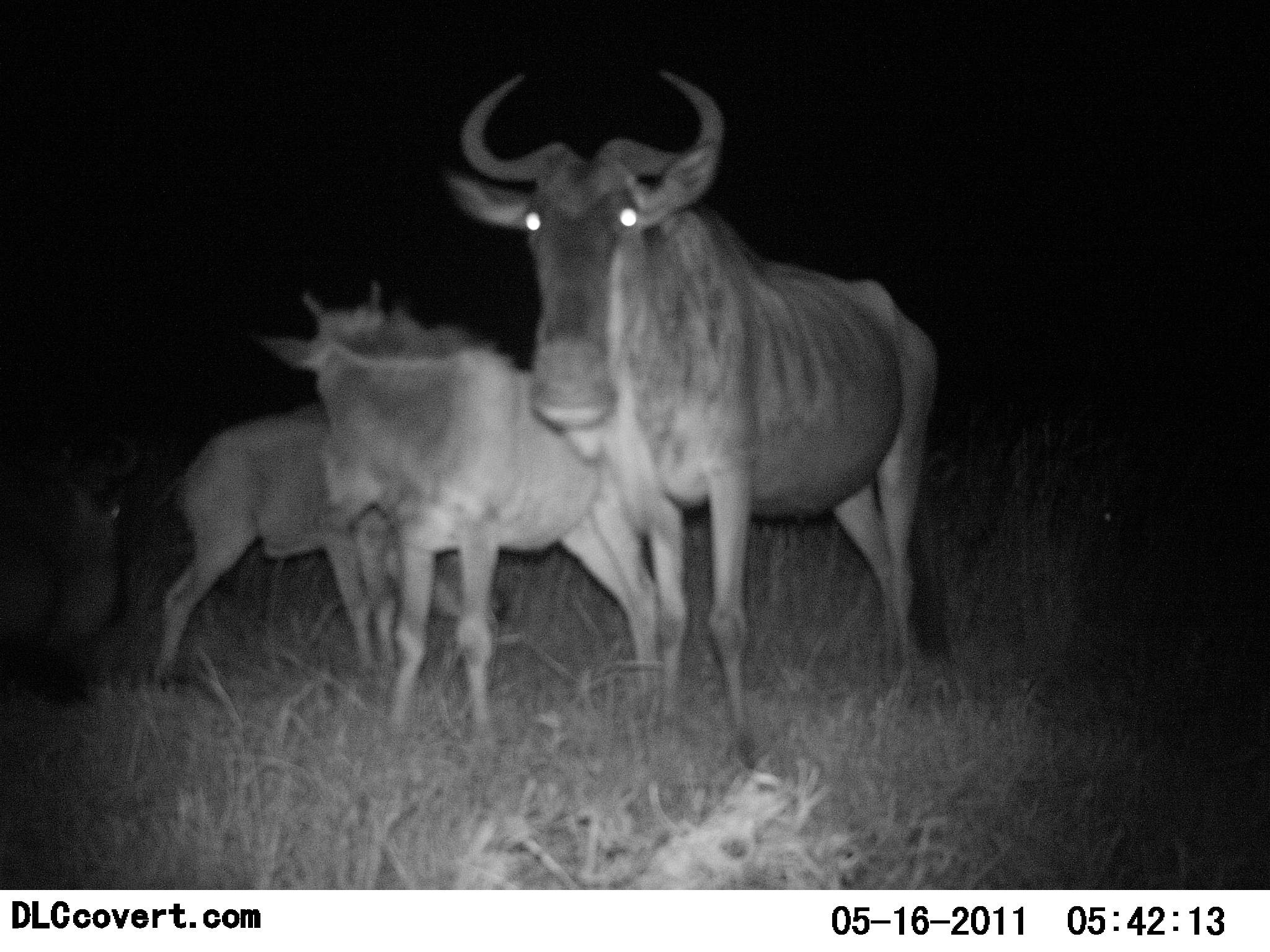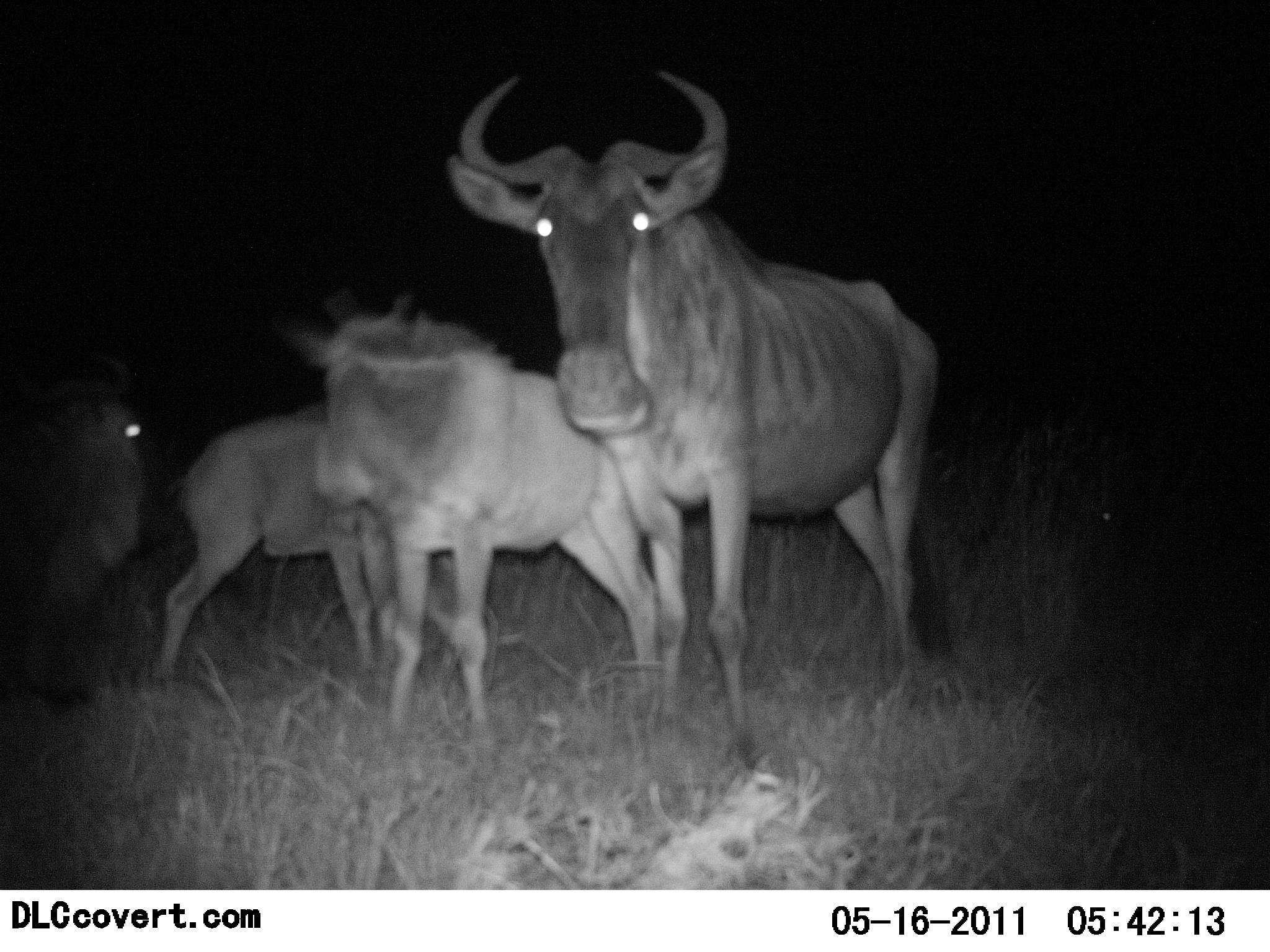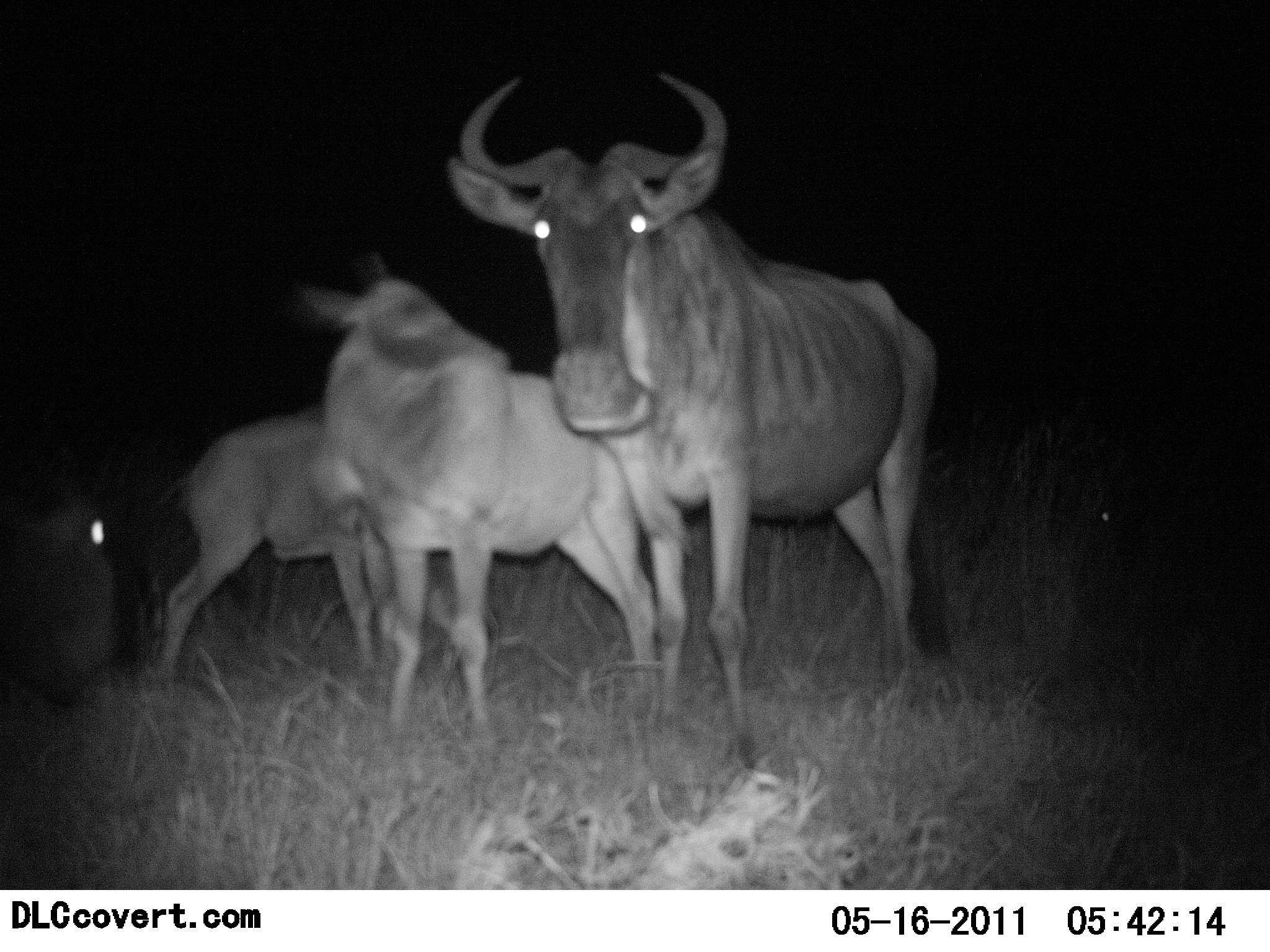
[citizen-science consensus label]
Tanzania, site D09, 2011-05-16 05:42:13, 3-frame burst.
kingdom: Animalia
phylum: Chordata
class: Mammalia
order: Artiodactyla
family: Bovidae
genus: Connochaetes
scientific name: Connochaetes taurinus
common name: blue wildebeest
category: wildebeest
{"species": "wildebeest (blue wildebeest) (Connochaetes taurinus)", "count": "4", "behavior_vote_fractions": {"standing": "100%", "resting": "20%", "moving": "0%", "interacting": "10%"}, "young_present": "10%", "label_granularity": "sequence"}